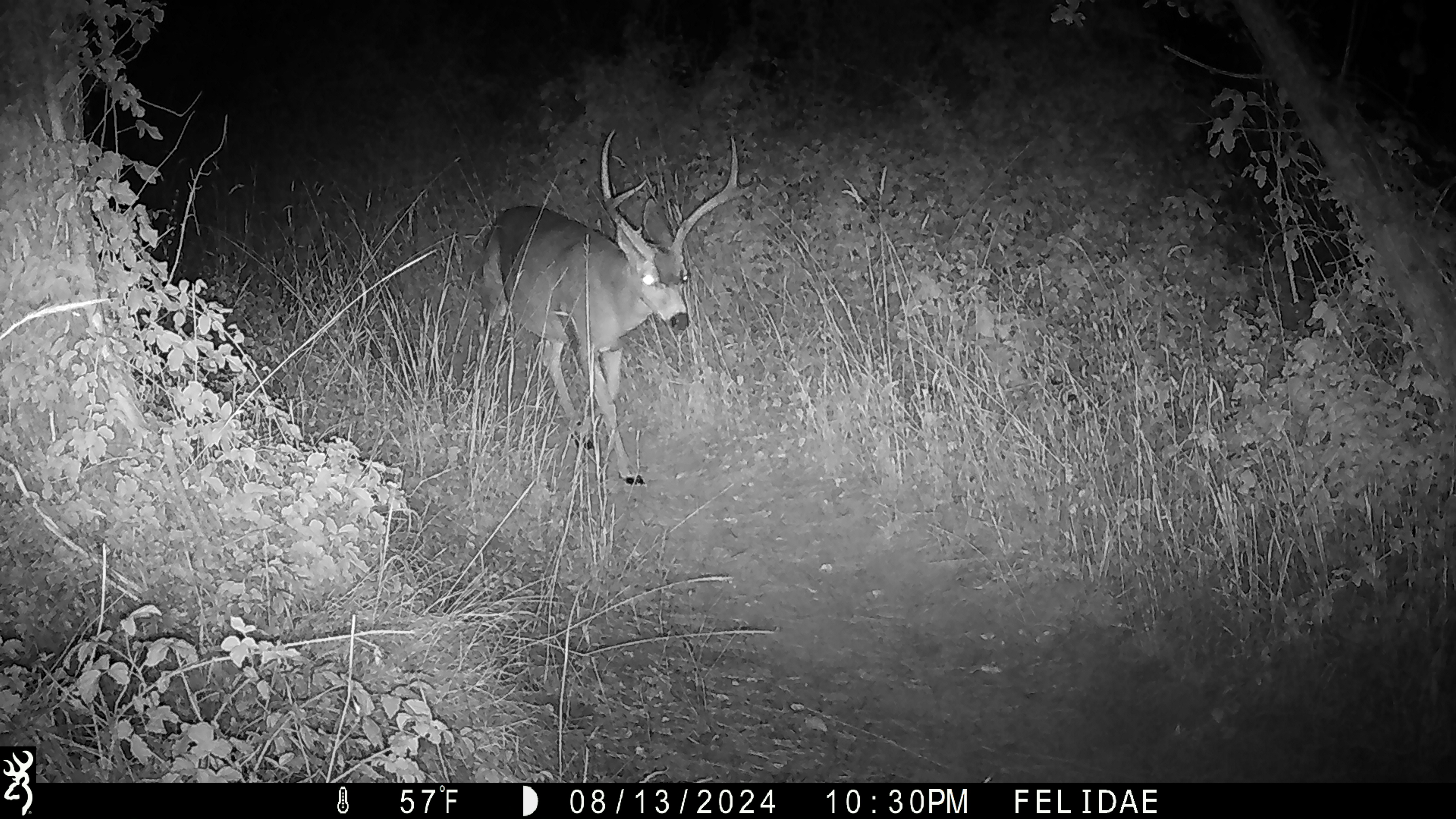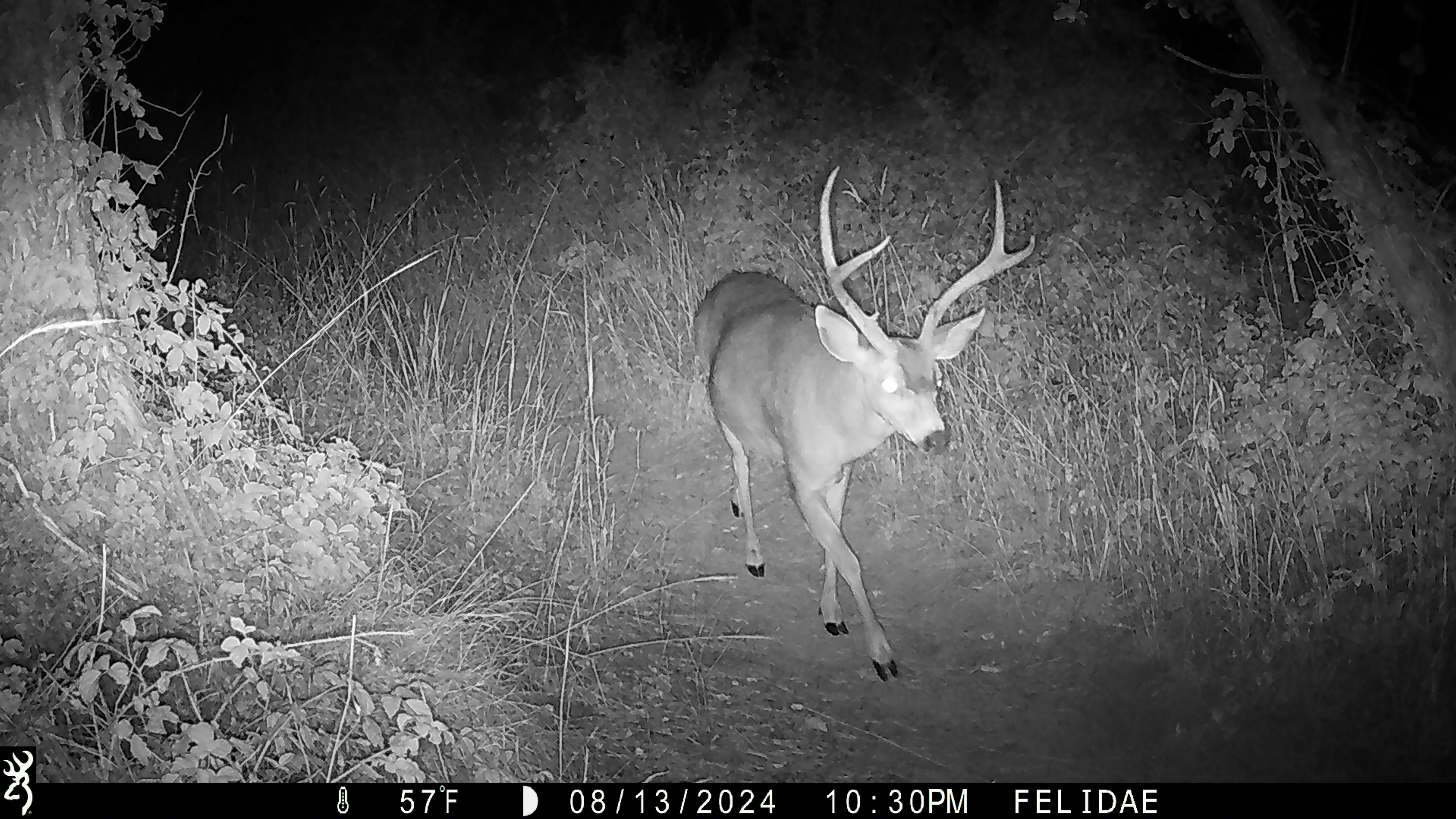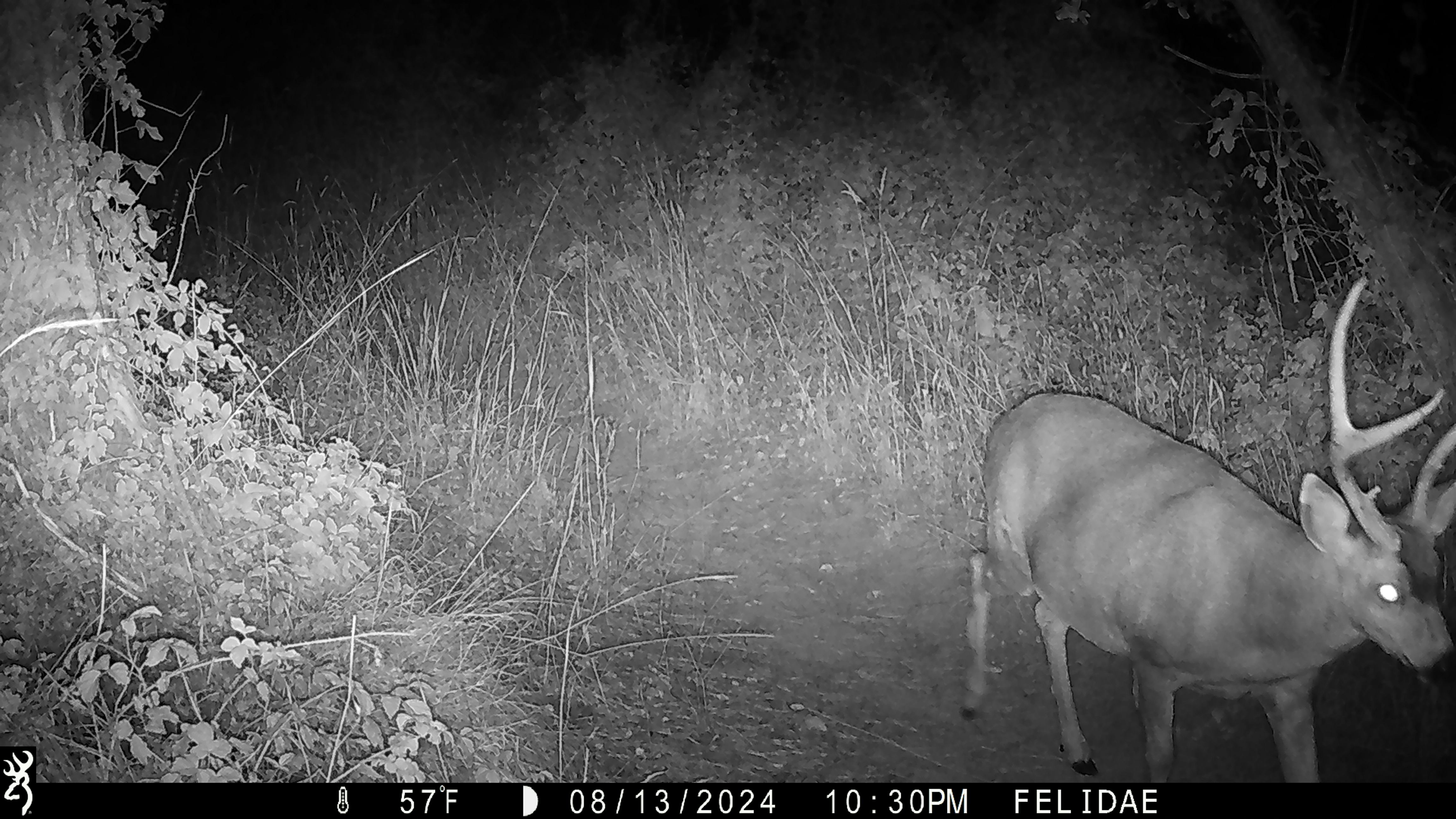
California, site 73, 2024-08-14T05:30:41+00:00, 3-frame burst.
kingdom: Animalia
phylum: Chordata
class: Mammalia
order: Artiodactyla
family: Cervidae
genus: Odocoileus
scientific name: Odocoileus hemionus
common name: mule deer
Mule deer (Odocoileus hemionus).